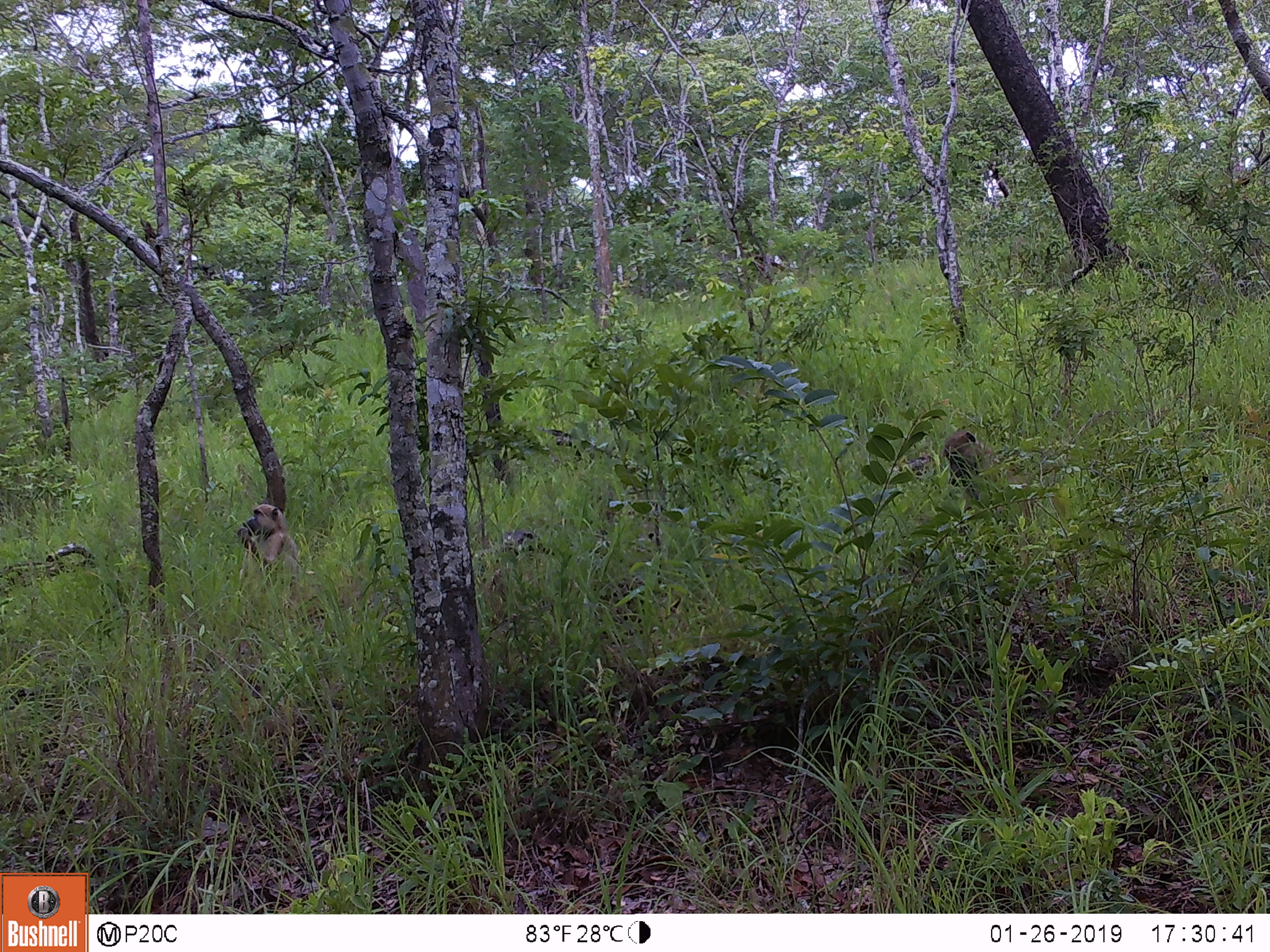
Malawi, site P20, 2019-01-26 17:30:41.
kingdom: Animalia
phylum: Chordata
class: Mammalia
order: Primates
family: Cercopithecidae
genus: Papio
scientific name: Papio cynocephalus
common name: yellow baboon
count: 2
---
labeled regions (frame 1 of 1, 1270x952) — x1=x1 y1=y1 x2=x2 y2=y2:
yellow baboon: x1=932 y1=427 x2=1030 y2=544; x1=227 y1=498 x2=313 y2=609